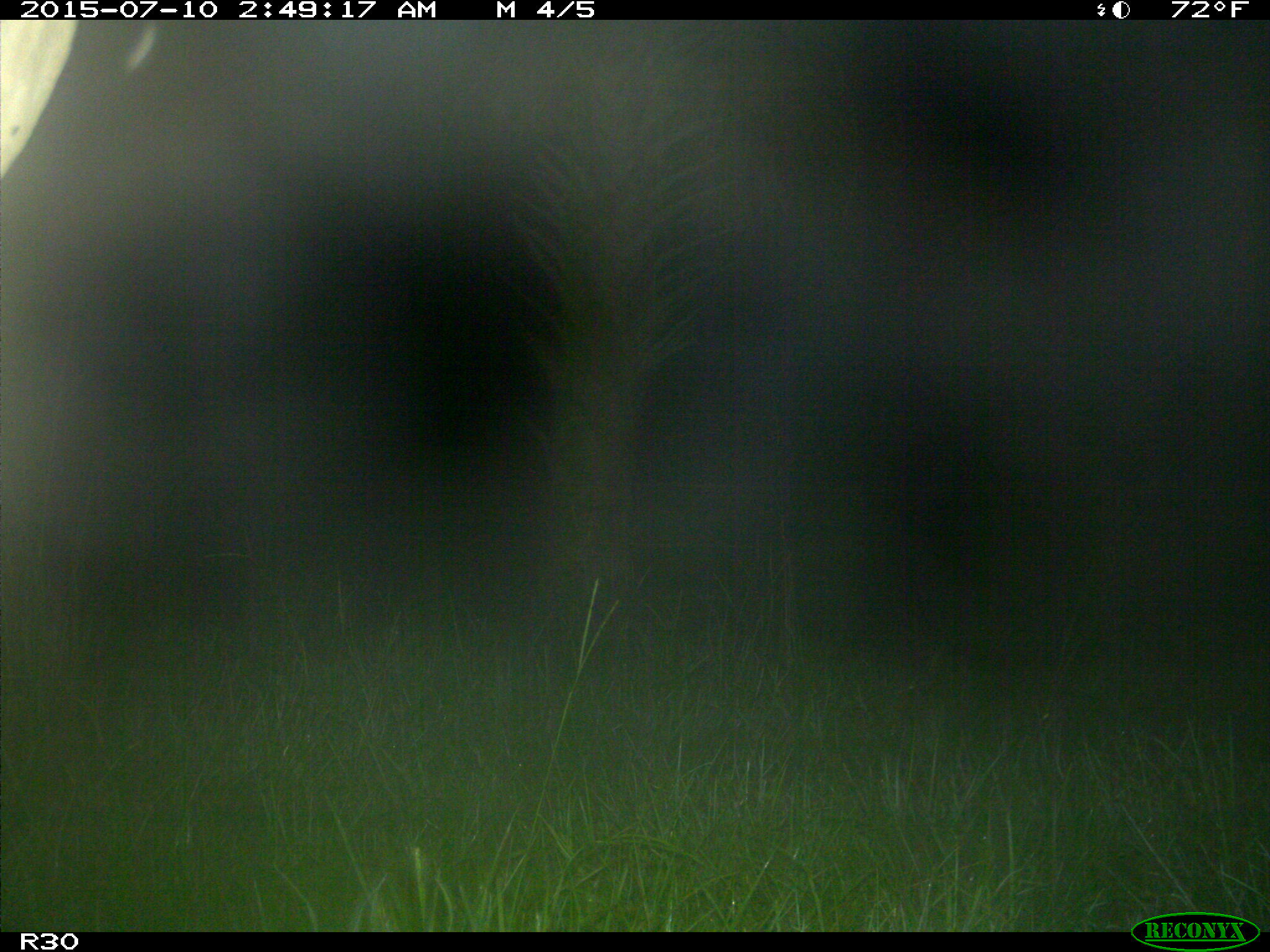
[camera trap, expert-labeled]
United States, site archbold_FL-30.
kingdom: Animalia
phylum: Chordata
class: Mammalia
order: Artiodactyla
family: Bovidae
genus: Bos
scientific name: Bos taurus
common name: domestic cow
Bos taurus (domestic cow).